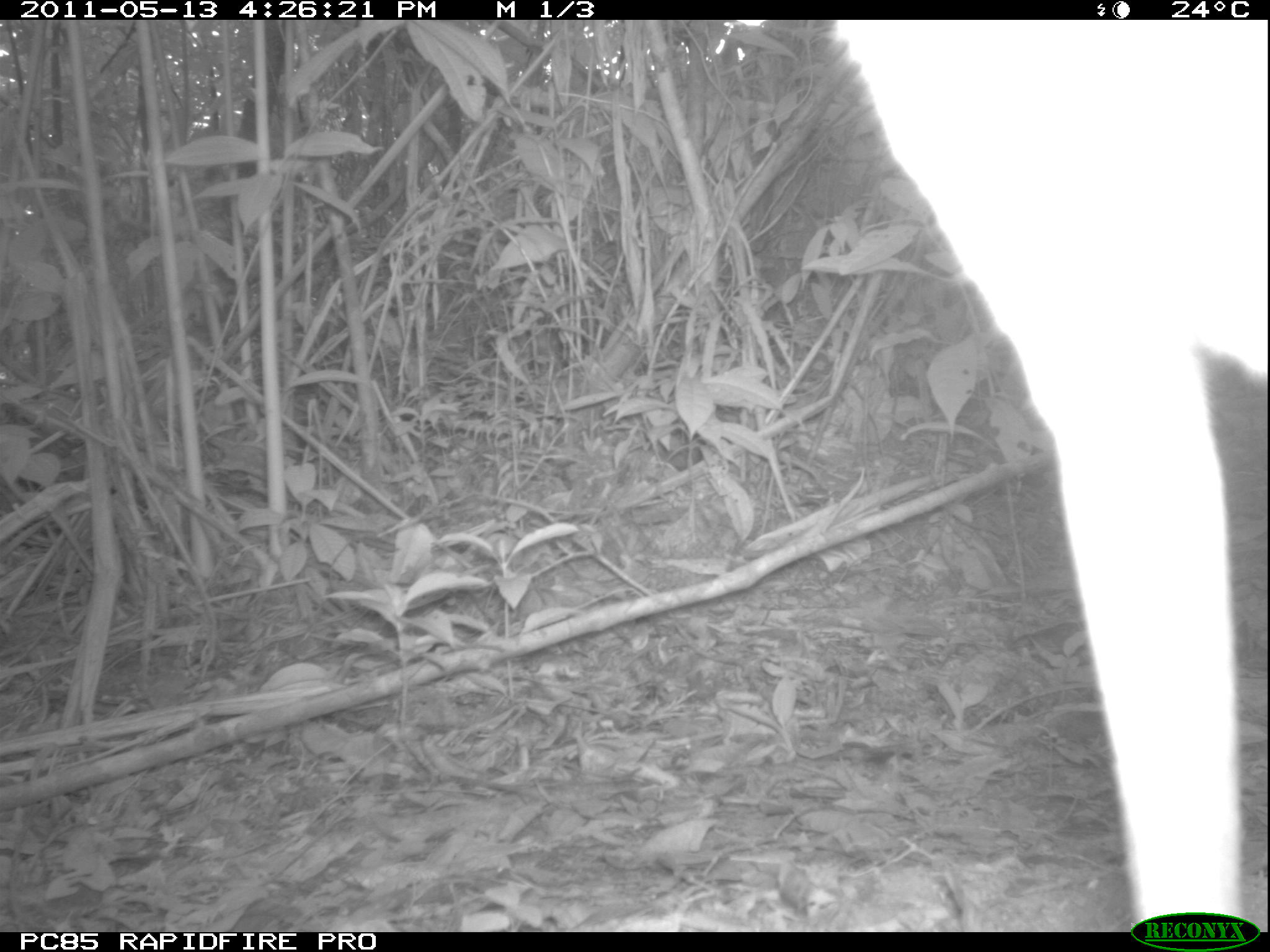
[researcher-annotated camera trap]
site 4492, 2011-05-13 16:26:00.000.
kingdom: Animalia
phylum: Chordata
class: Mammalia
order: Carnivora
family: Canidae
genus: Canis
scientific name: Canis familiaris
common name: domestic dog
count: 1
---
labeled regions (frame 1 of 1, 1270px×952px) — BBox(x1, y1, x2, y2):
canis familiaris: BBox(831, 19, 1270, 932)